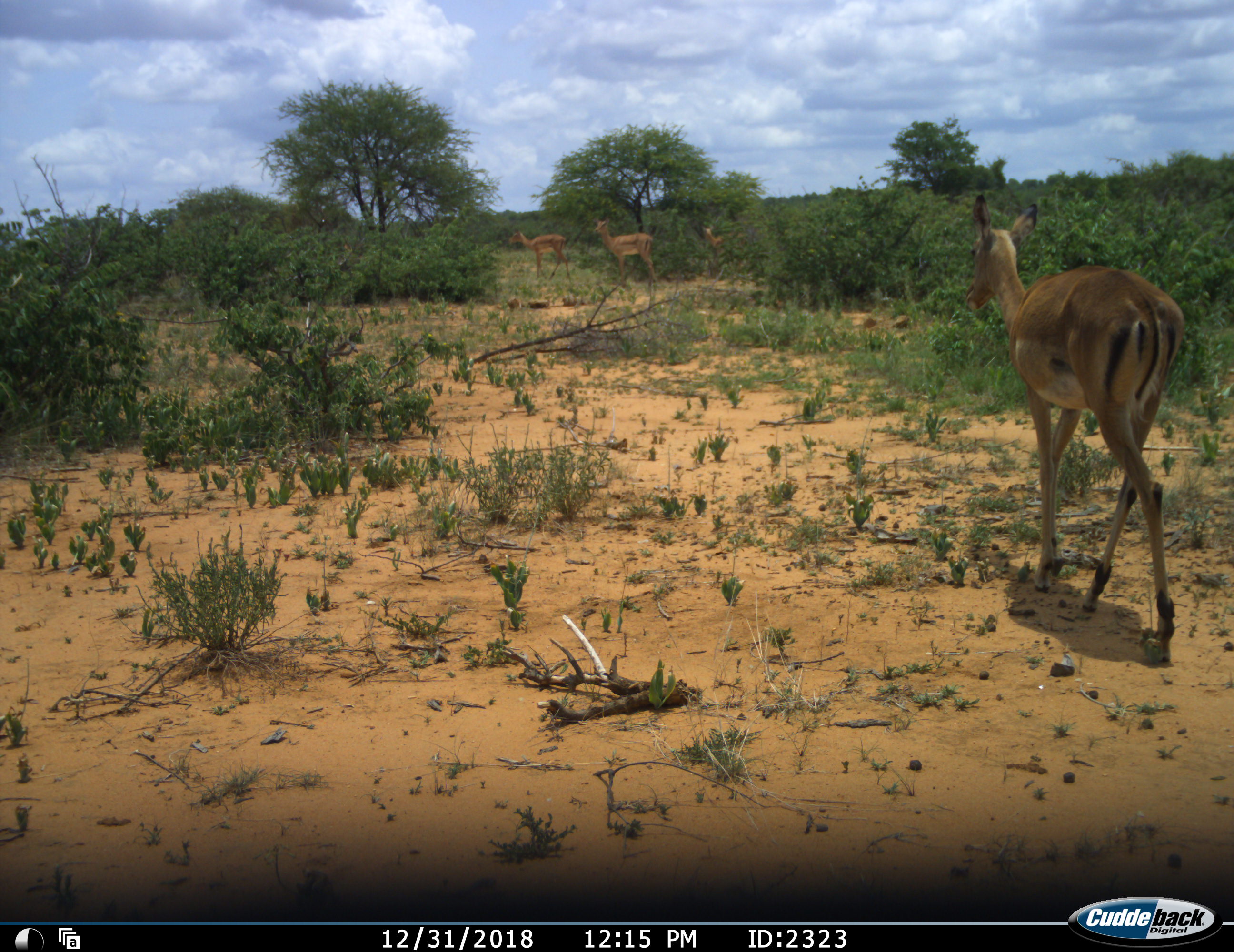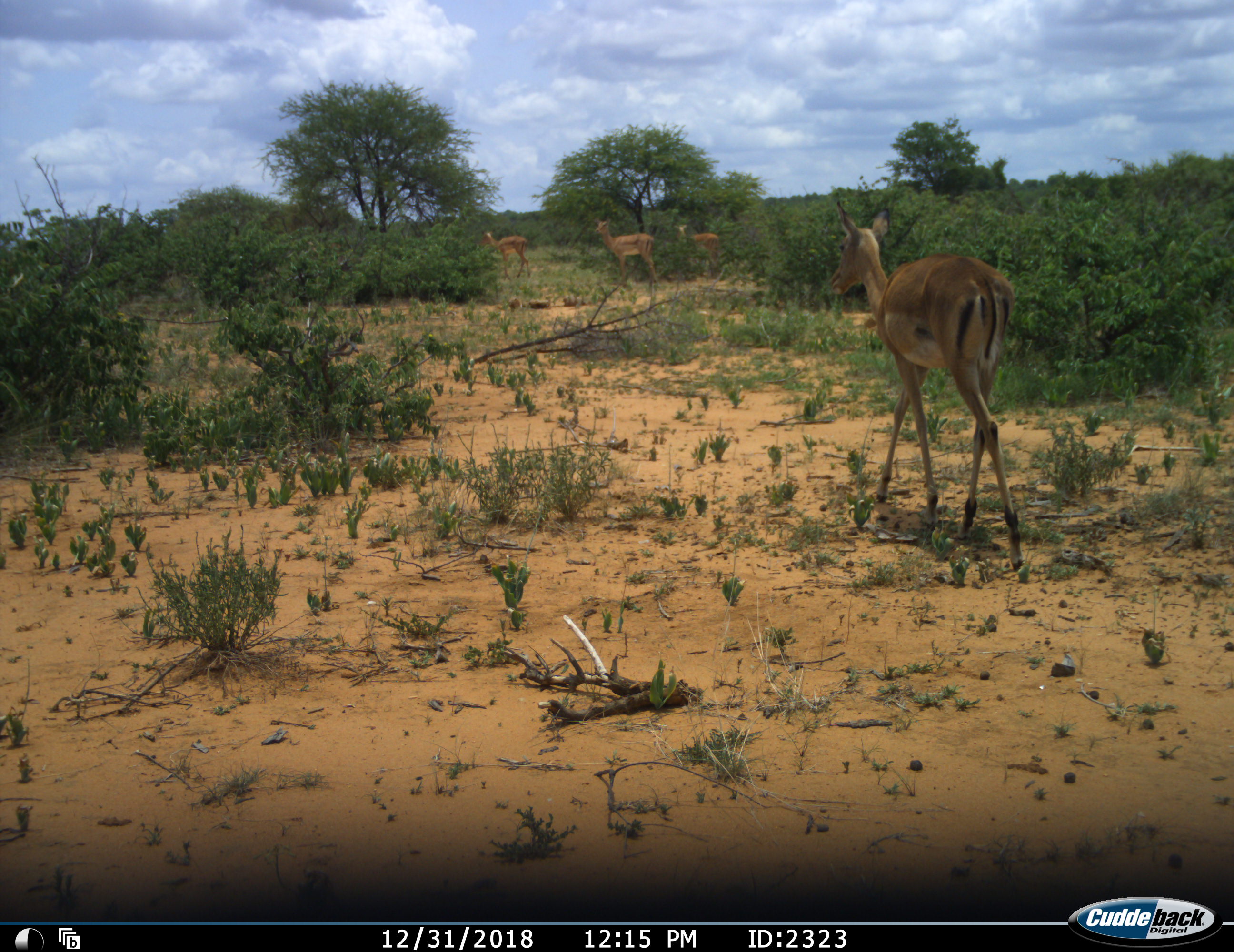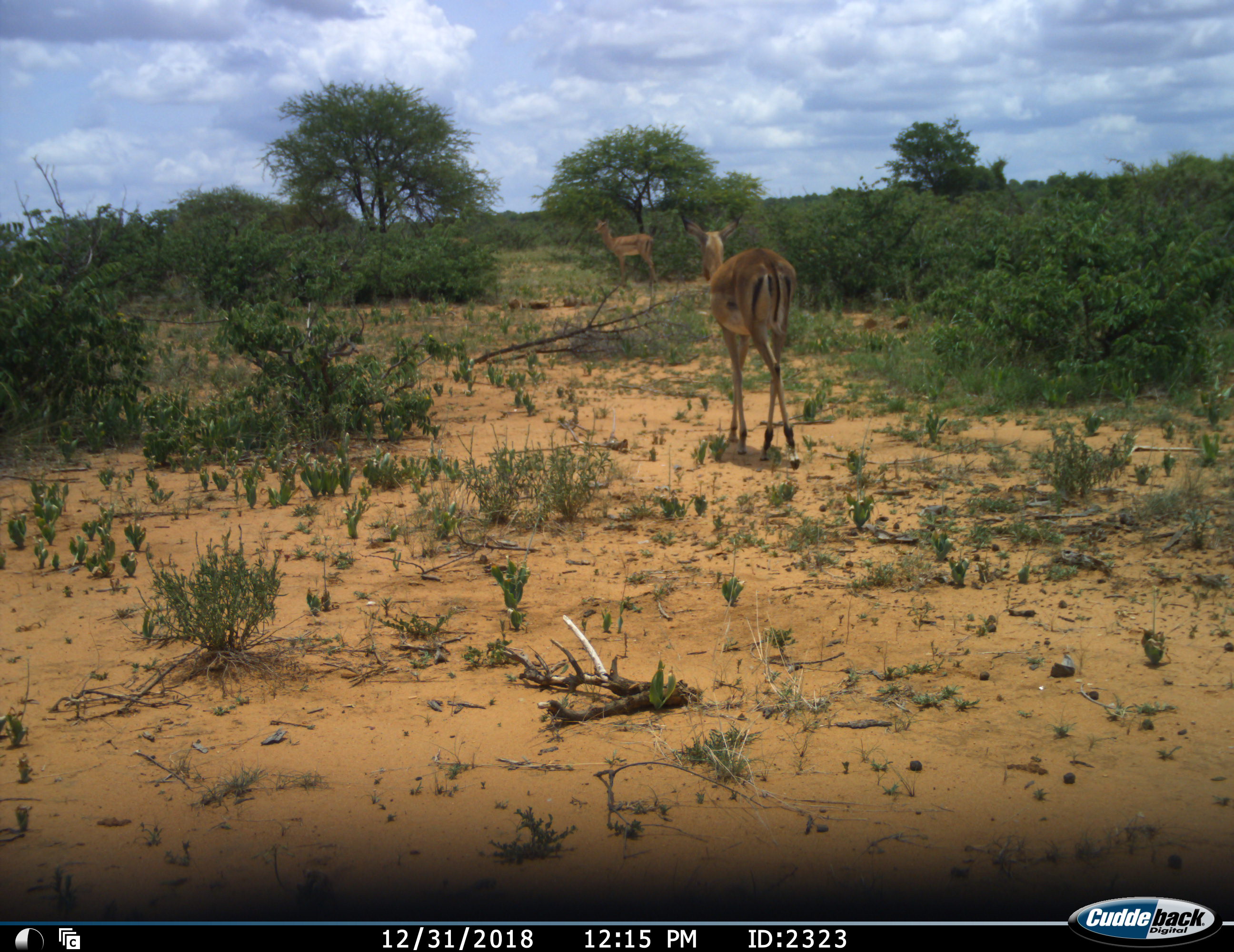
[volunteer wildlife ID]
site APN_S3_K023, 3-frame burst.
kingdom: Animalia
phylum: Chordata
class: Mammalia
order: Artiodactyla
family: Bovidae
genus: Aepyceros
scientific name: Aepyceros melampus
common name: impala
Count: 4.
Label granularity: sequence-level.